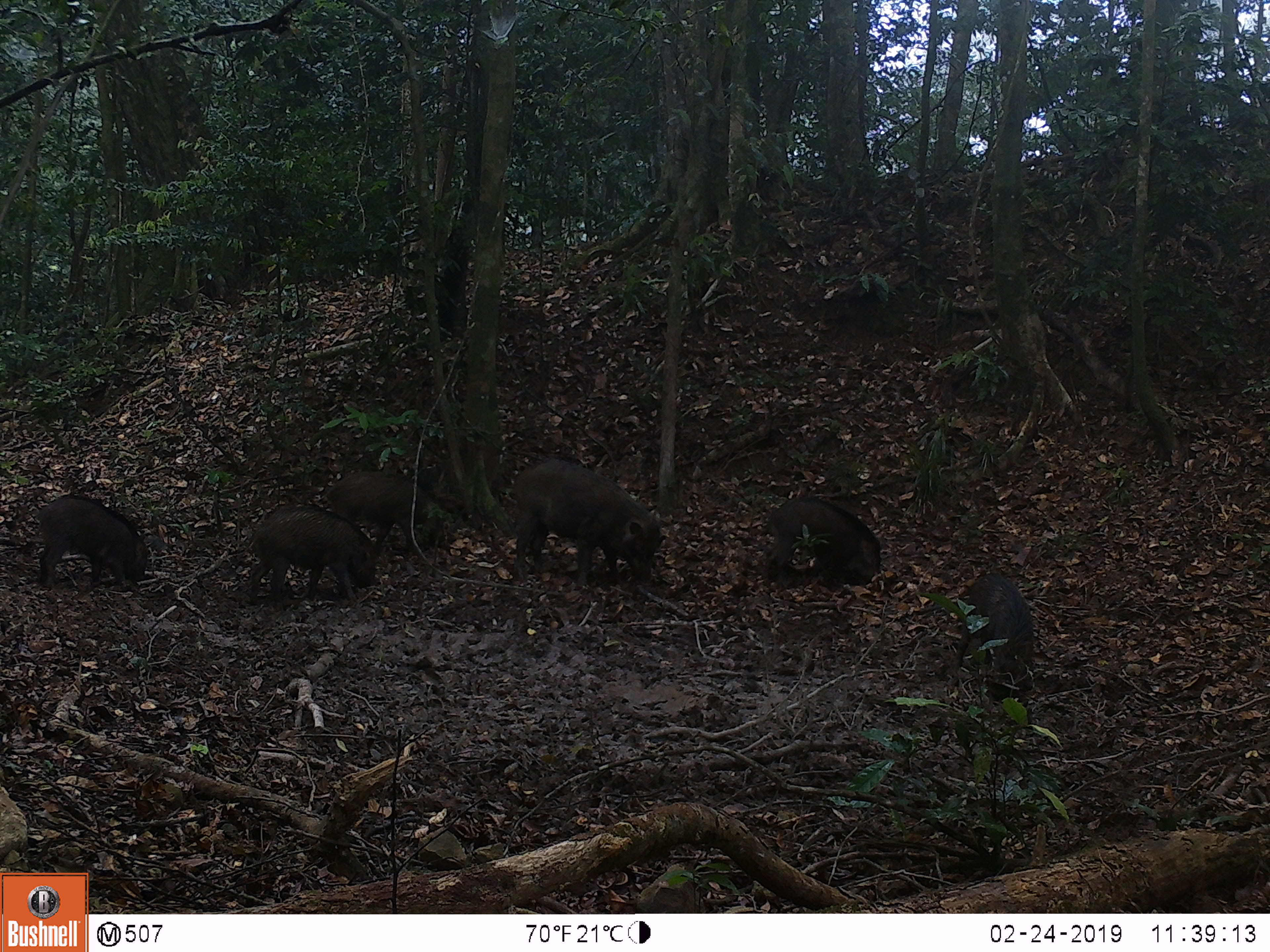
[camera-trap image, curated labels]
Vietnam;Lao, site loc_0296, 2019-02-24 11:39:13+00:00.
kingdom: Animalia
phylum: Chordata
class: Mammalia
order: Artiodactyla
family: Suidae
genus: Sus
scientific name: Sus scrofa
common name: eurasian wild pig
Eurasian wild pig (Sus scrofa). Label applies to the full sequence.